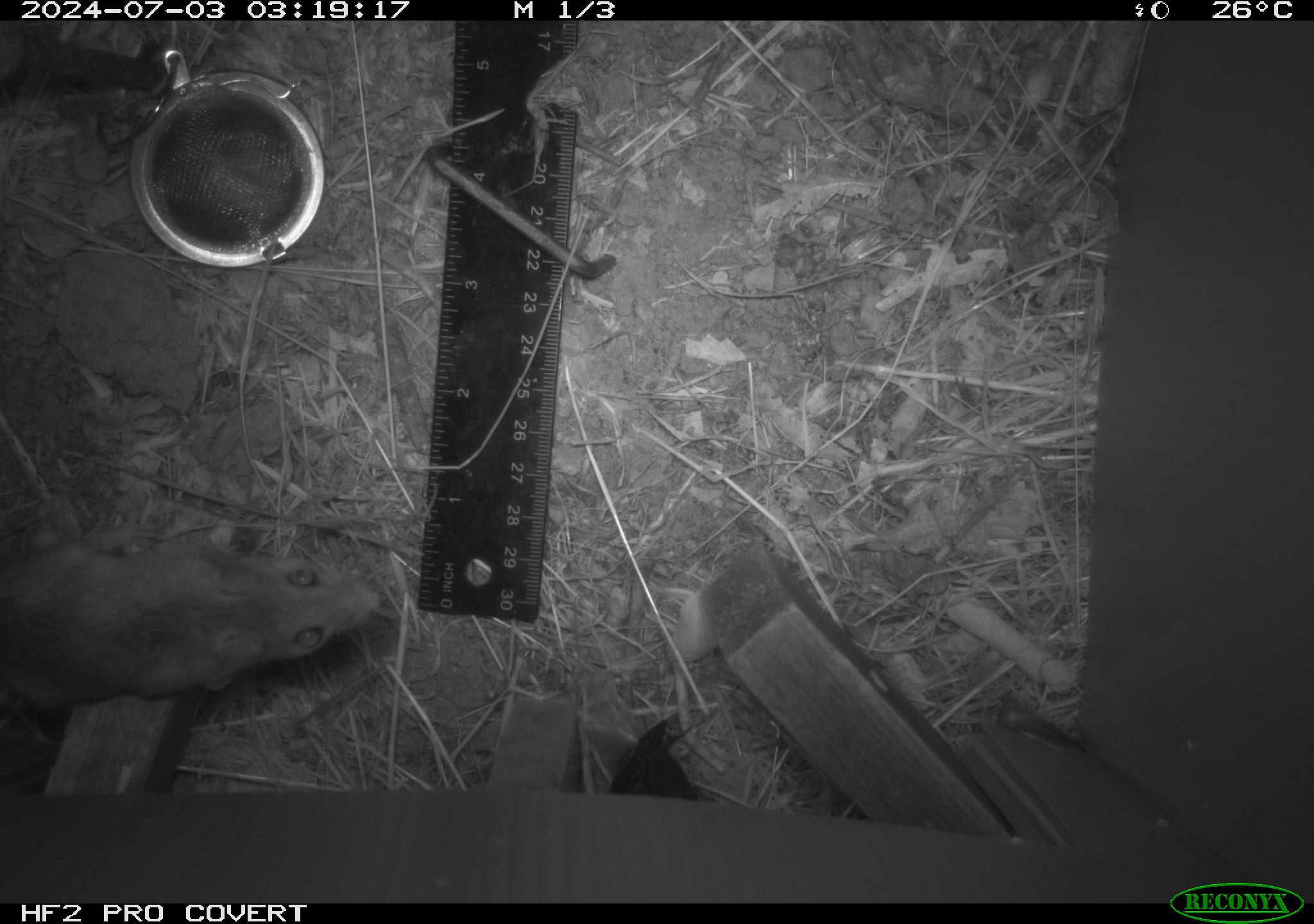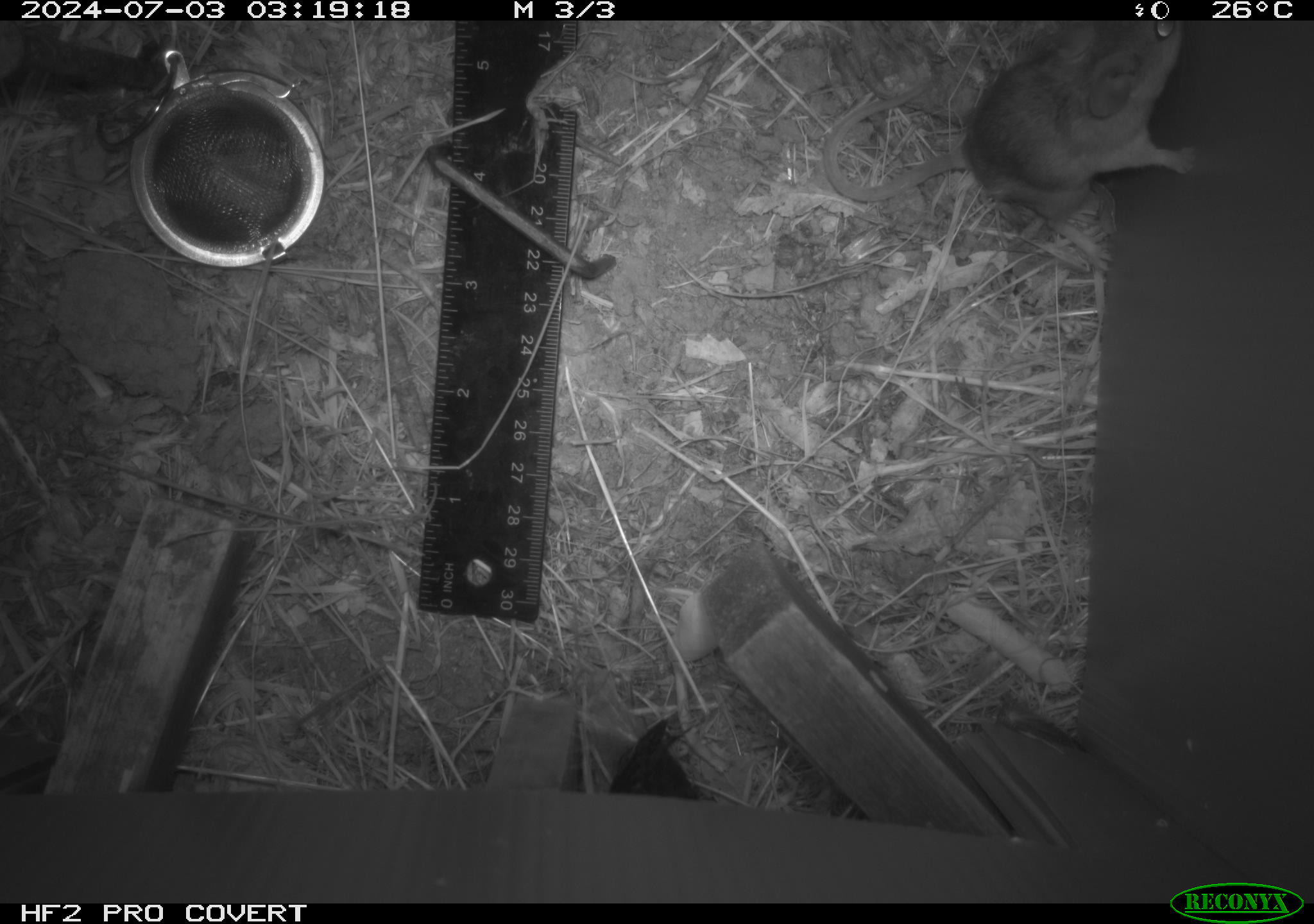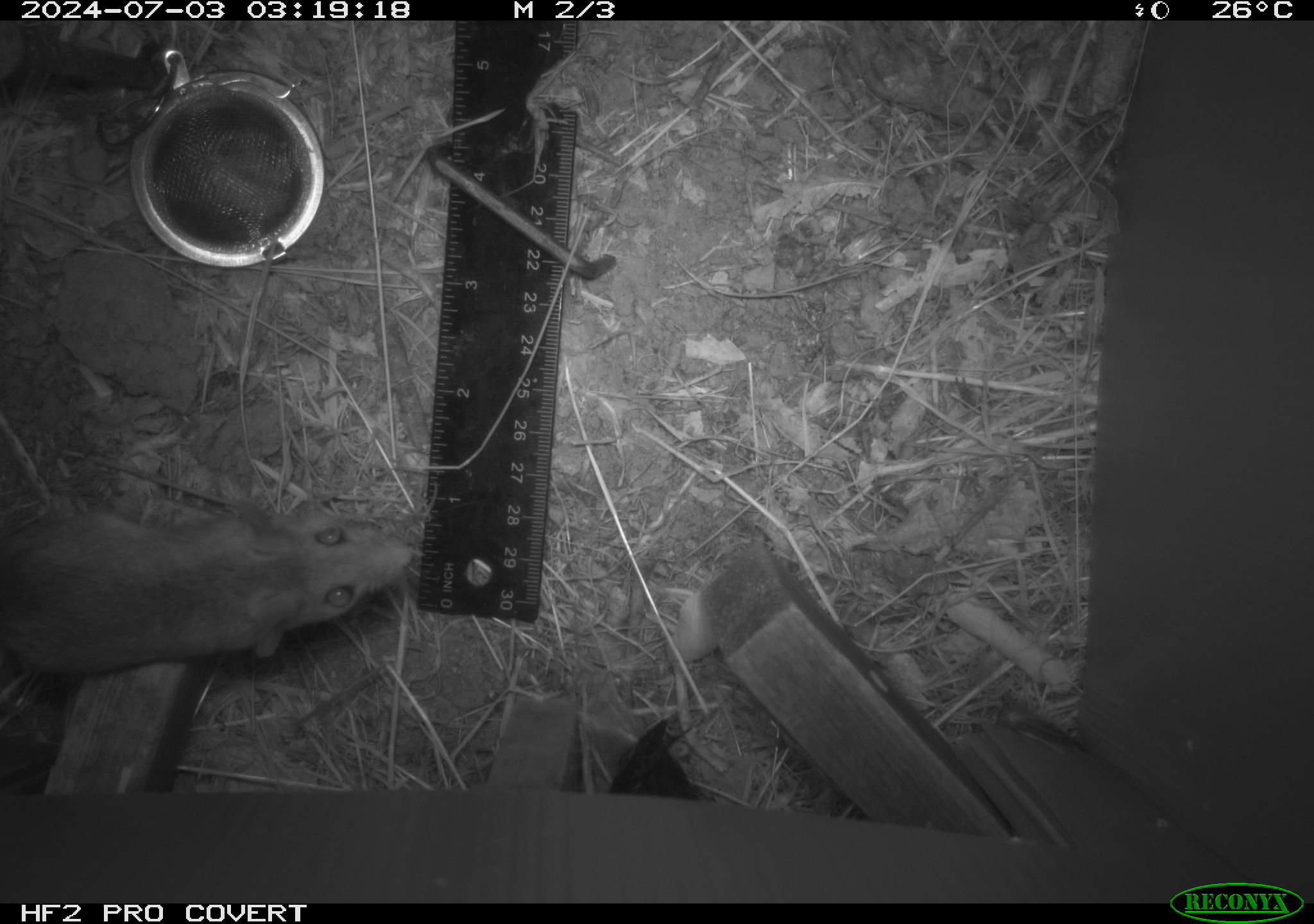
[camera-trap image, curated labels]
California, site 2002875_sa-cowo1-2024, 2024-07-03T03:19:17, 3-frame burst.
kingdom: Animalia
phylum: Chordata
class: Mammalia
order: Rodentia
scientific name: Rodentia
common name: rodent